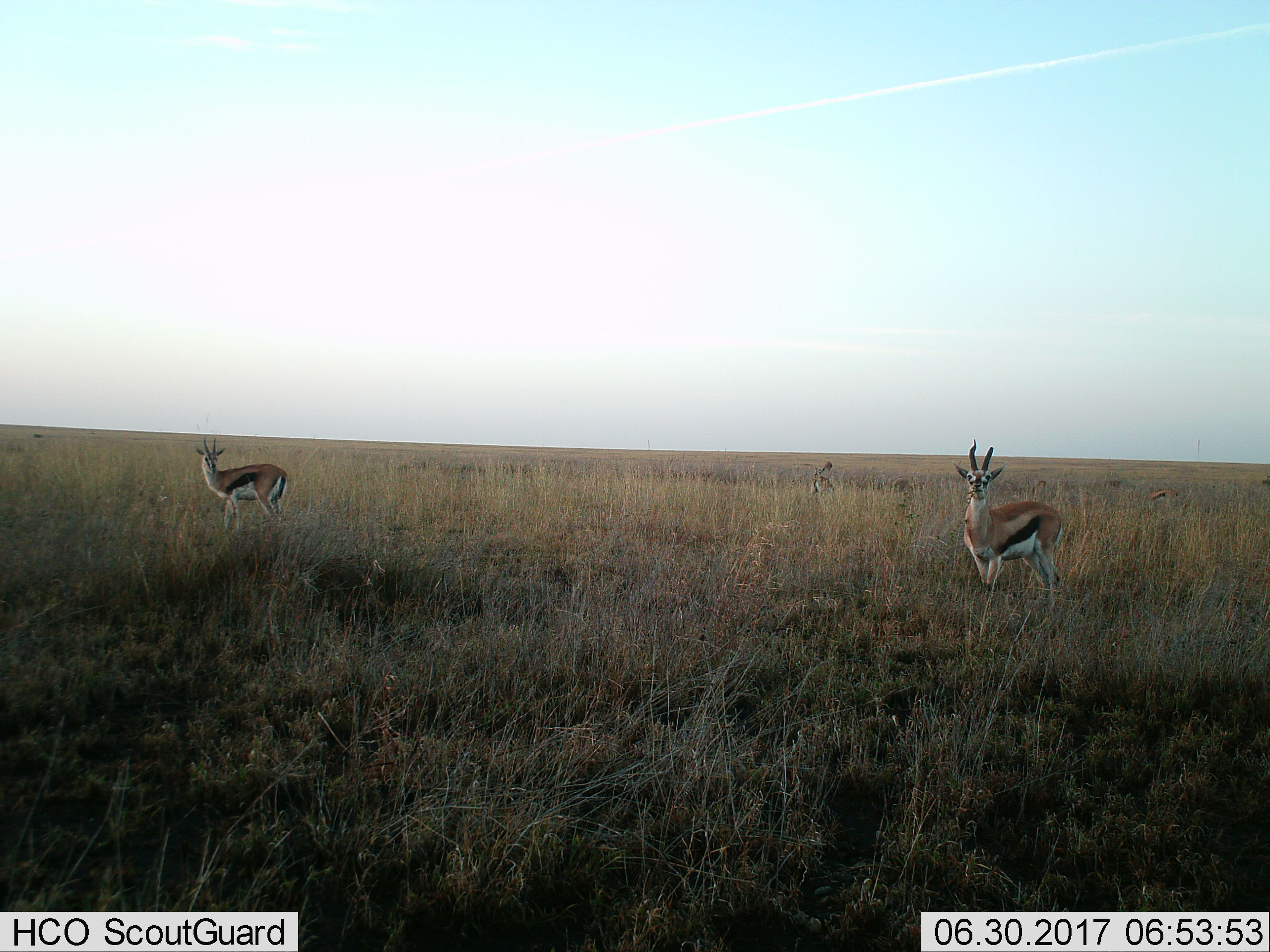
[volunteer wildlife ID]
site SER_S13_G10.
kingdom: Animalia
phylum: Chordata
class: Mammalia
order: Artiodactyla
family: Bovidae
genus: Eudorcas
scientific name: Eudorcas thomsonii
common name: thomson's gazelle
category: gazellethomsons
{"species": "gazellethomsons (thomson's gazelle) (Eudorcas thomsonii)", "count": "4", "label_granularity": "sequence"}